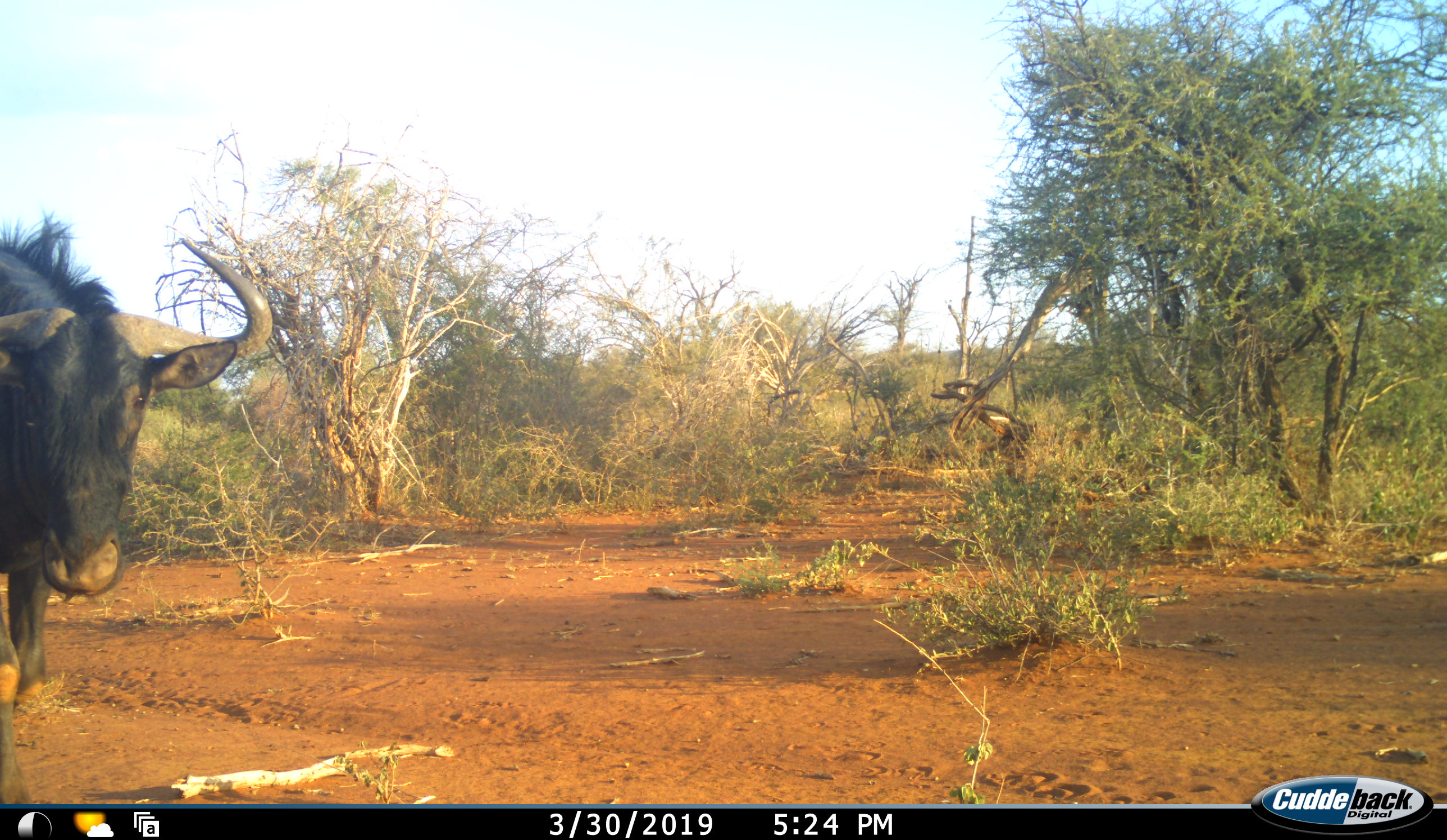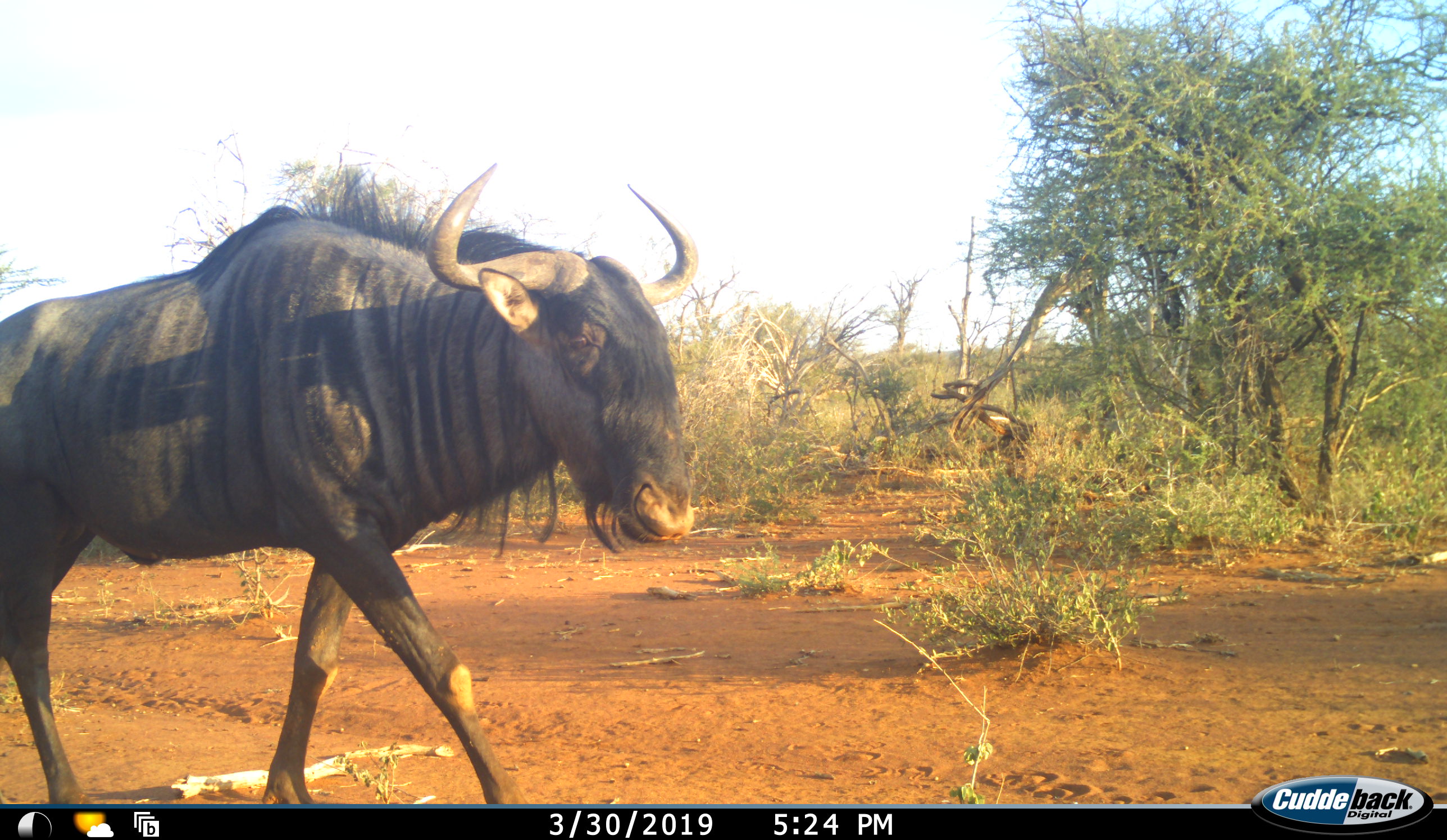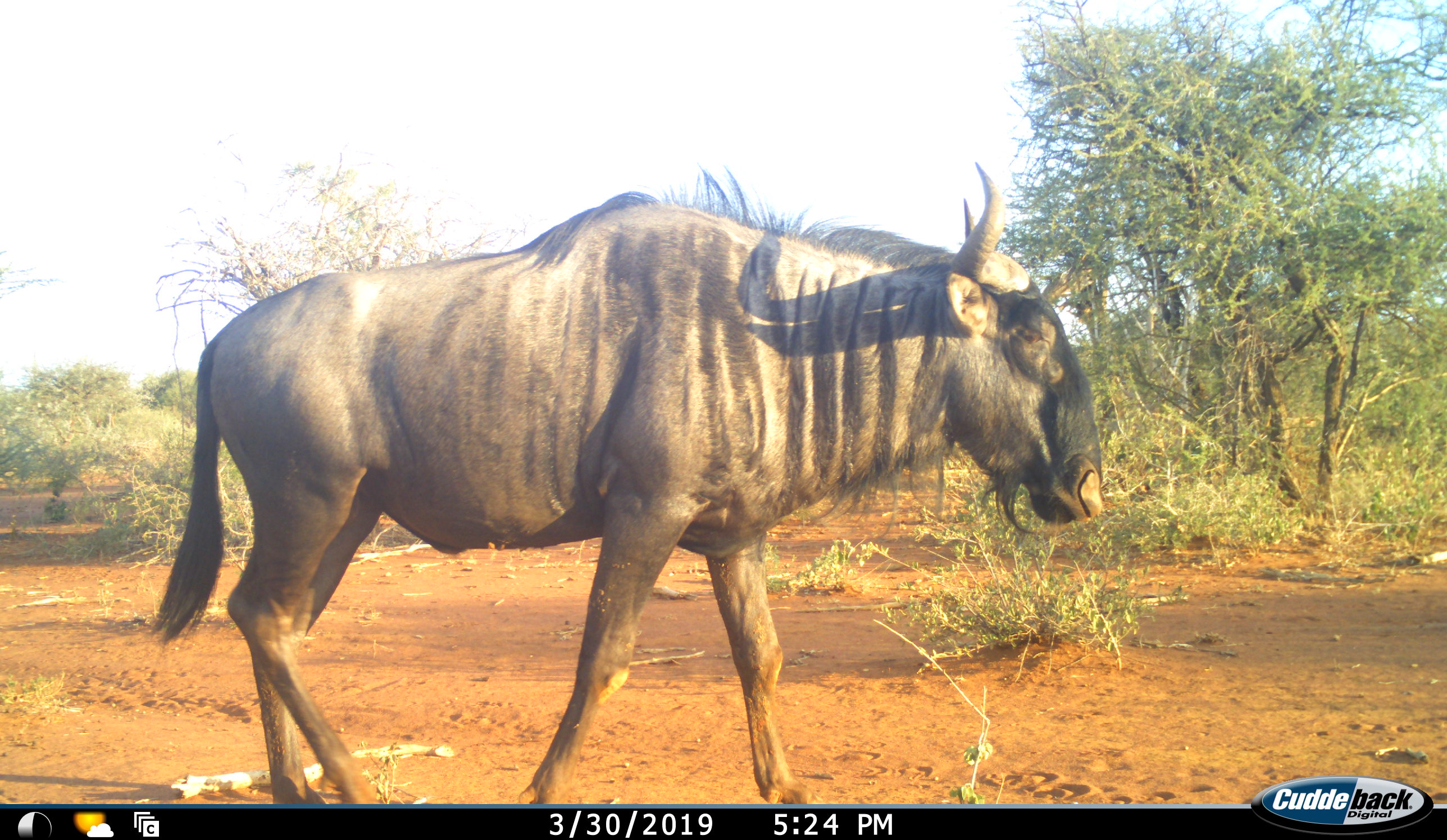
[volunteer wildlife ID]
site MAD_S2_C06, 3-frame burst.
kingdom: Animalia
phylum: Chordata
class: Mammalia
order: Artiodactyla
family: Bovidae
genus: Connochaetes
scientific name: Connochaetes taurinus taurinus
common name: blue wildebeest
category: wildebeestblue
Wildebeestblue (blue wildebeest) (Connochaetes taurinus taurinus), count 1. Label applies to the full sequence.